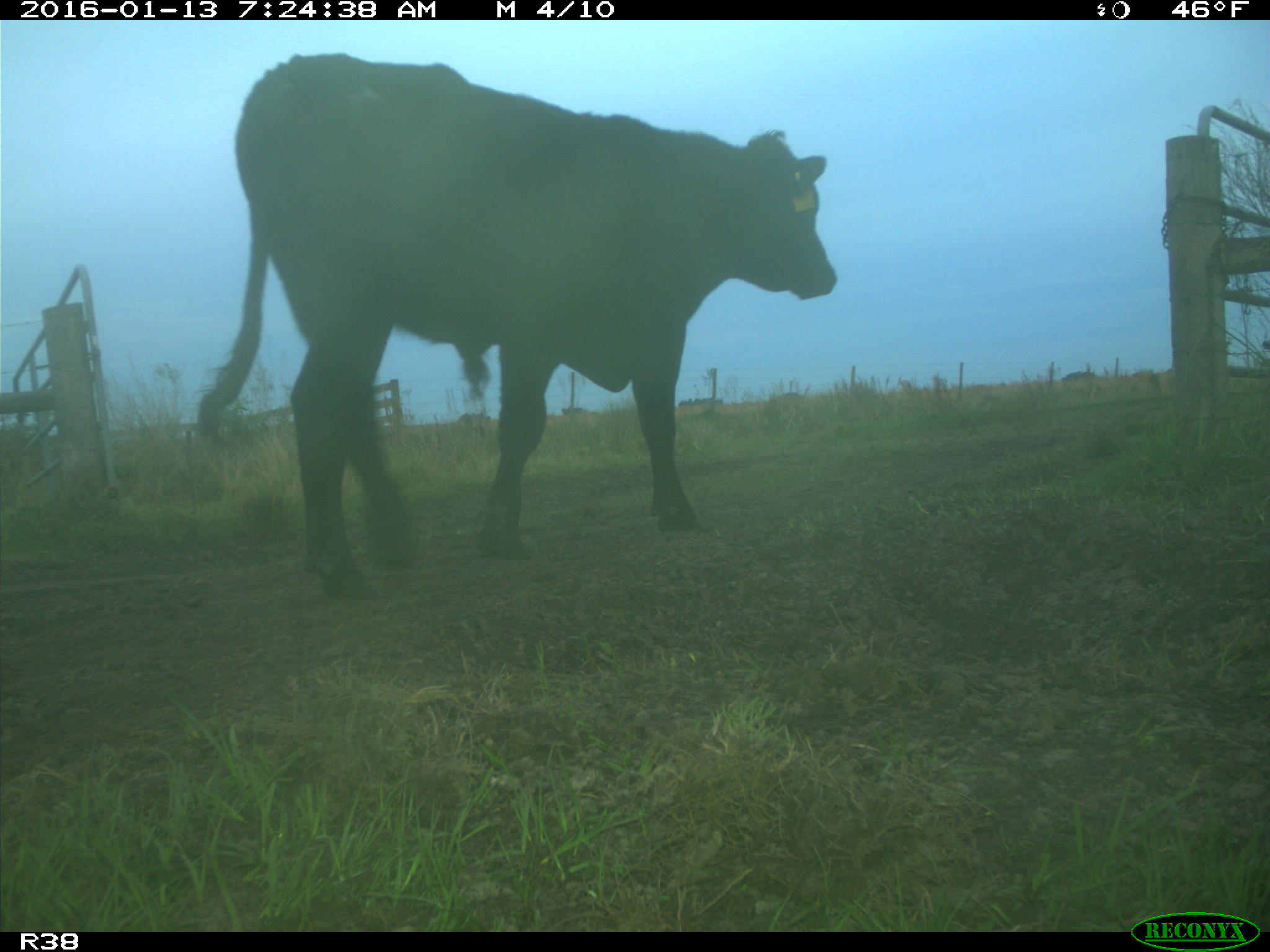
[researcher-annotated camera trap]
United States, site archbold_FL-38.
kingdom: Animalia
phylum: Chordata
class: Mammalia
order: Artiodactyla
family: Bovidae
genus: Bos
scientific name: Bos taurus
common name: domestic cow